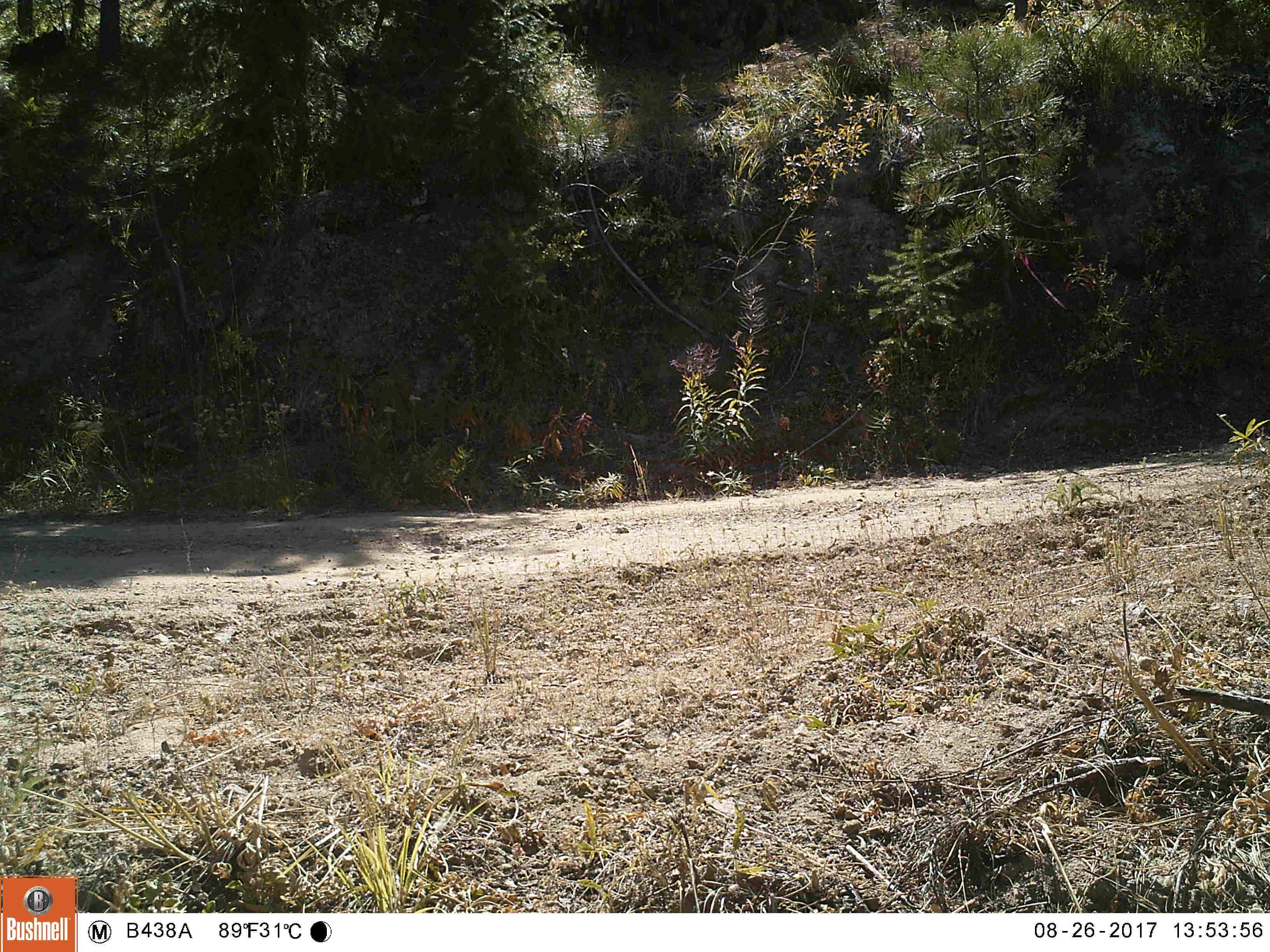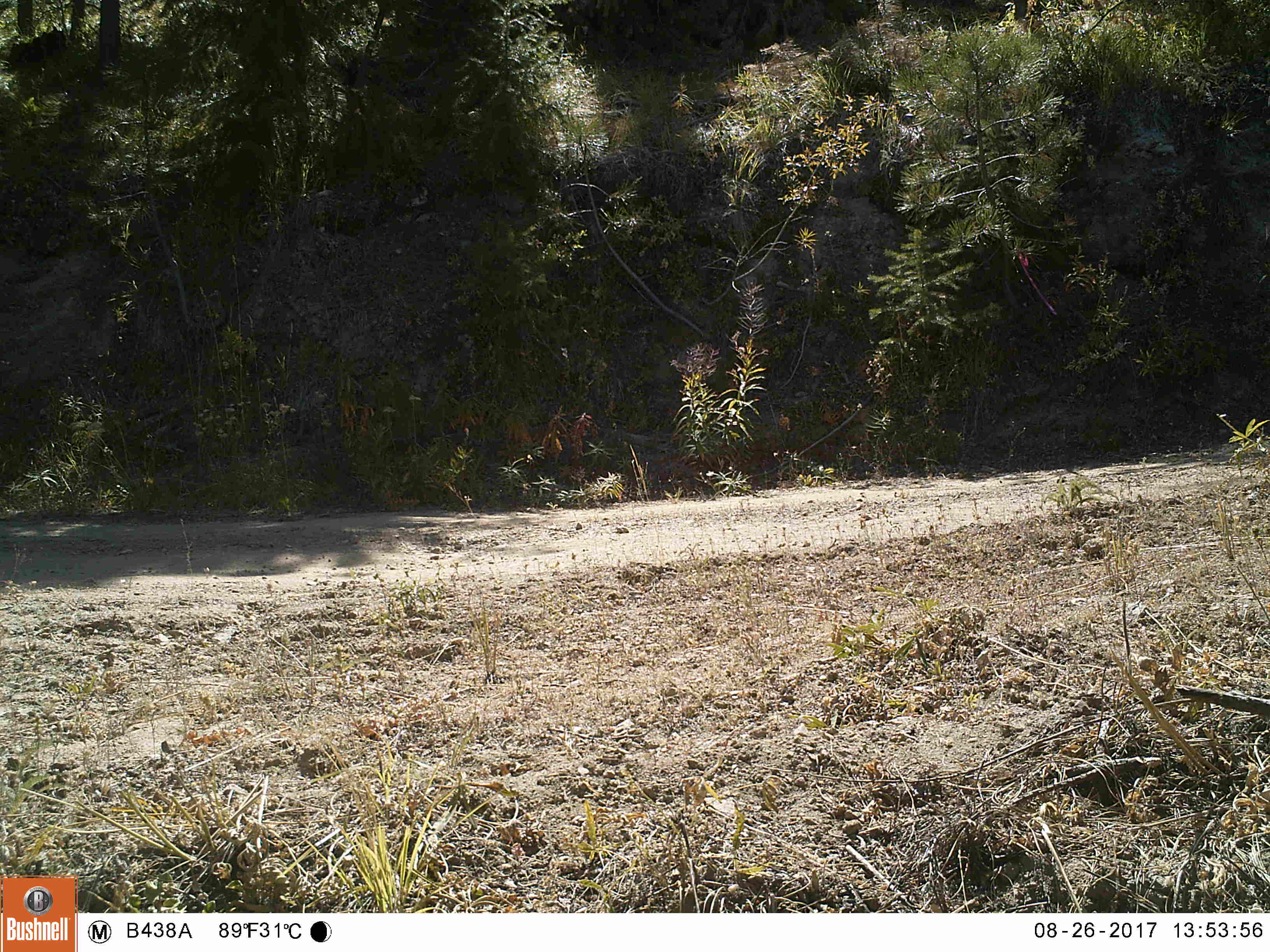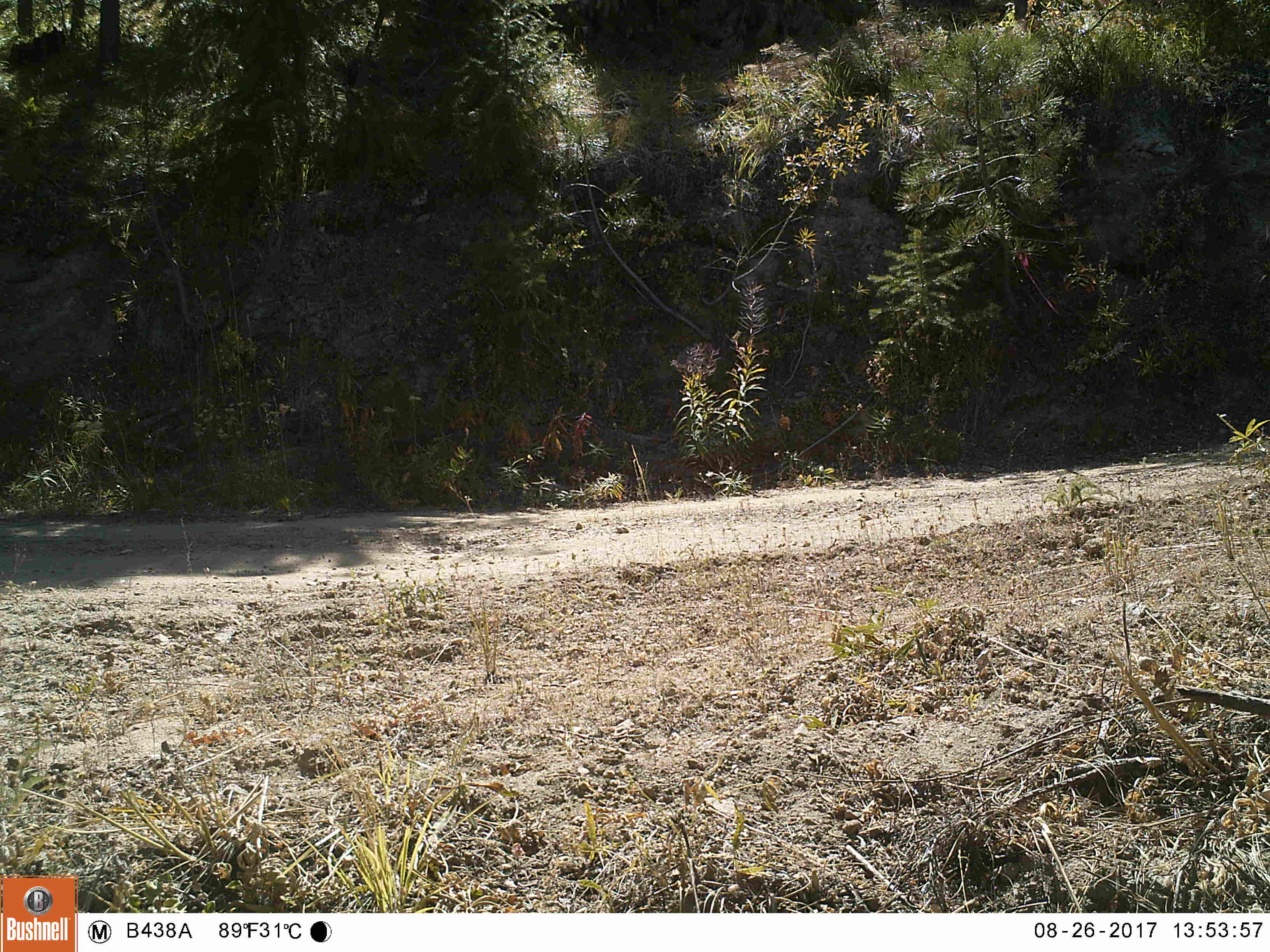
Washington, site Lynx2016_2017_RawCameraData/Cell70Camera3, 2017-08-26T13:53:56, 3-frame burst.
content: no animal present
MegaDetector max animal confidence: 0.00